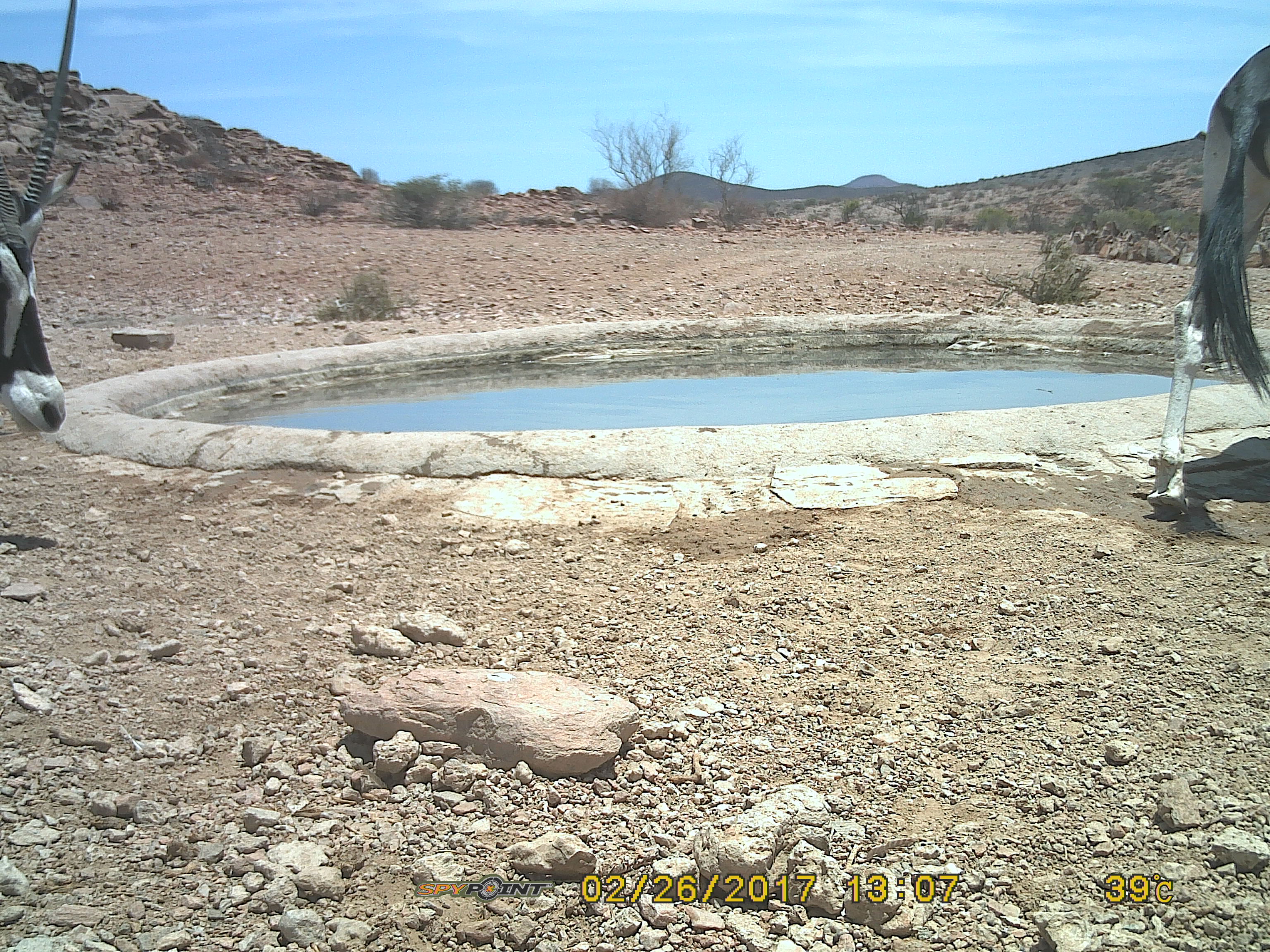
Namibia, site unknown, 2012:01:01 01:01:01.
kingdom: Animalia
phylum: Chordata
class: Mammalia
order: Artiodactyla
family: Bovidae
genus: Oryx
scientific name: Oryx gazella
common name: gemsbok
Oryx gazella (gemsbok).